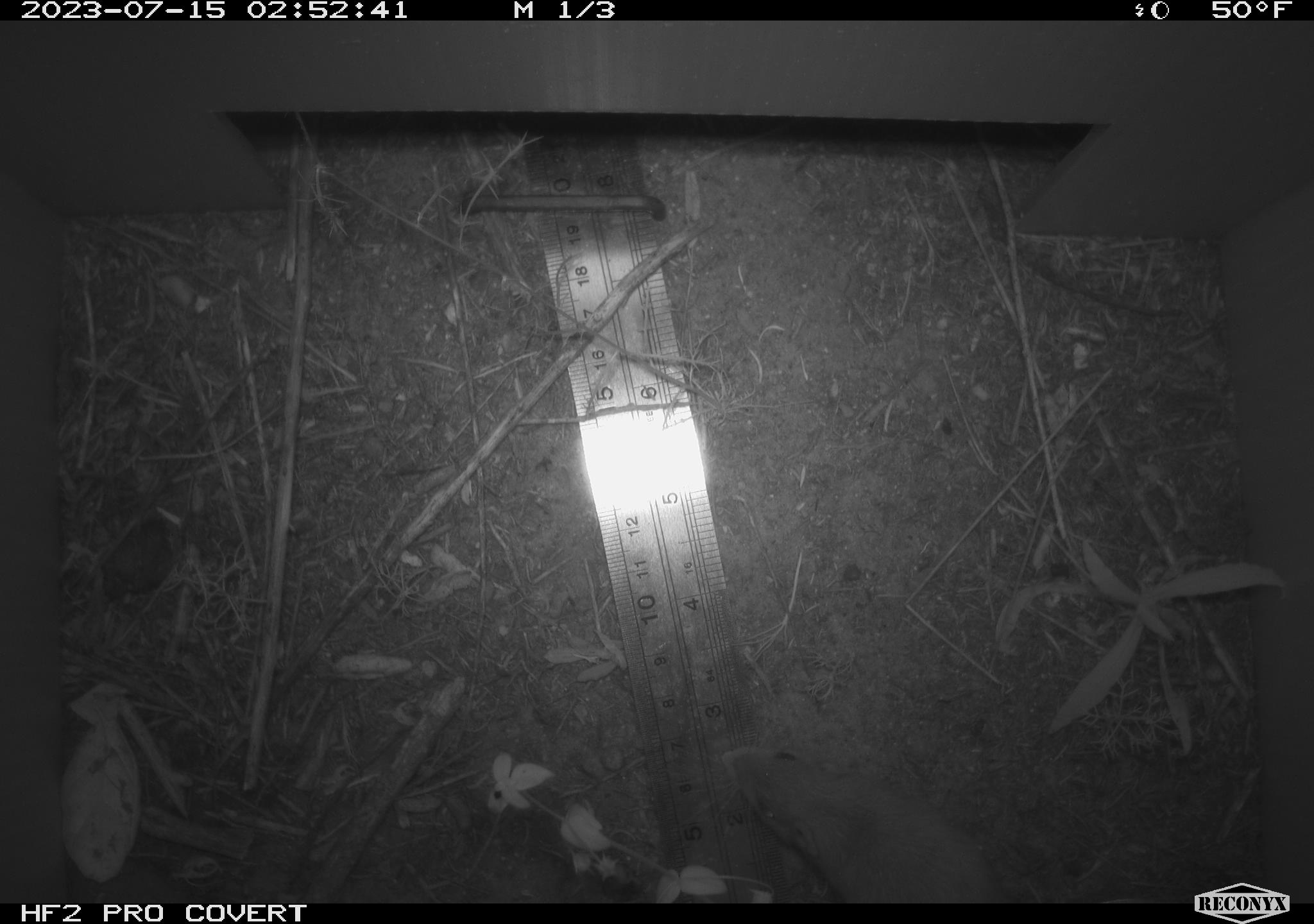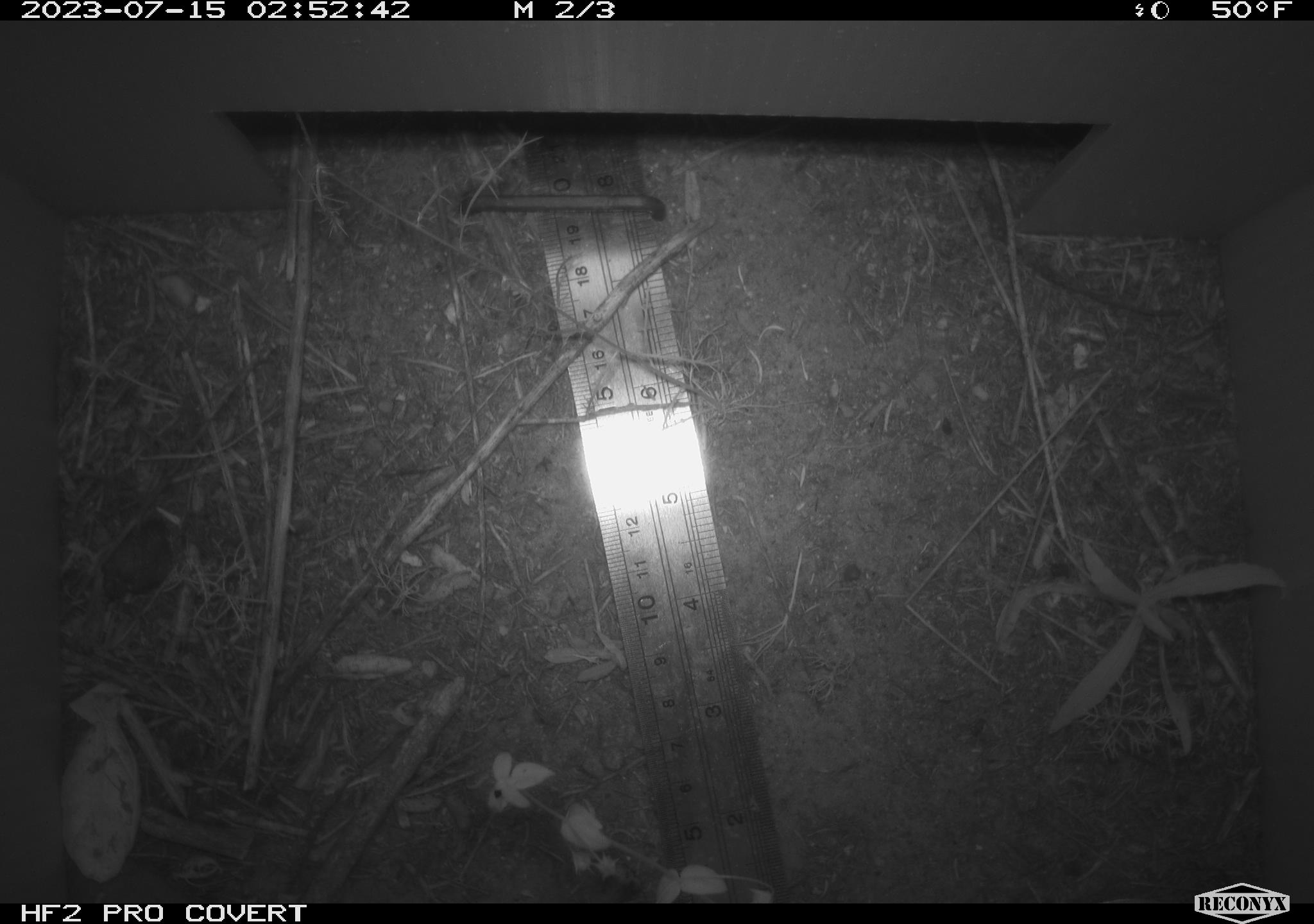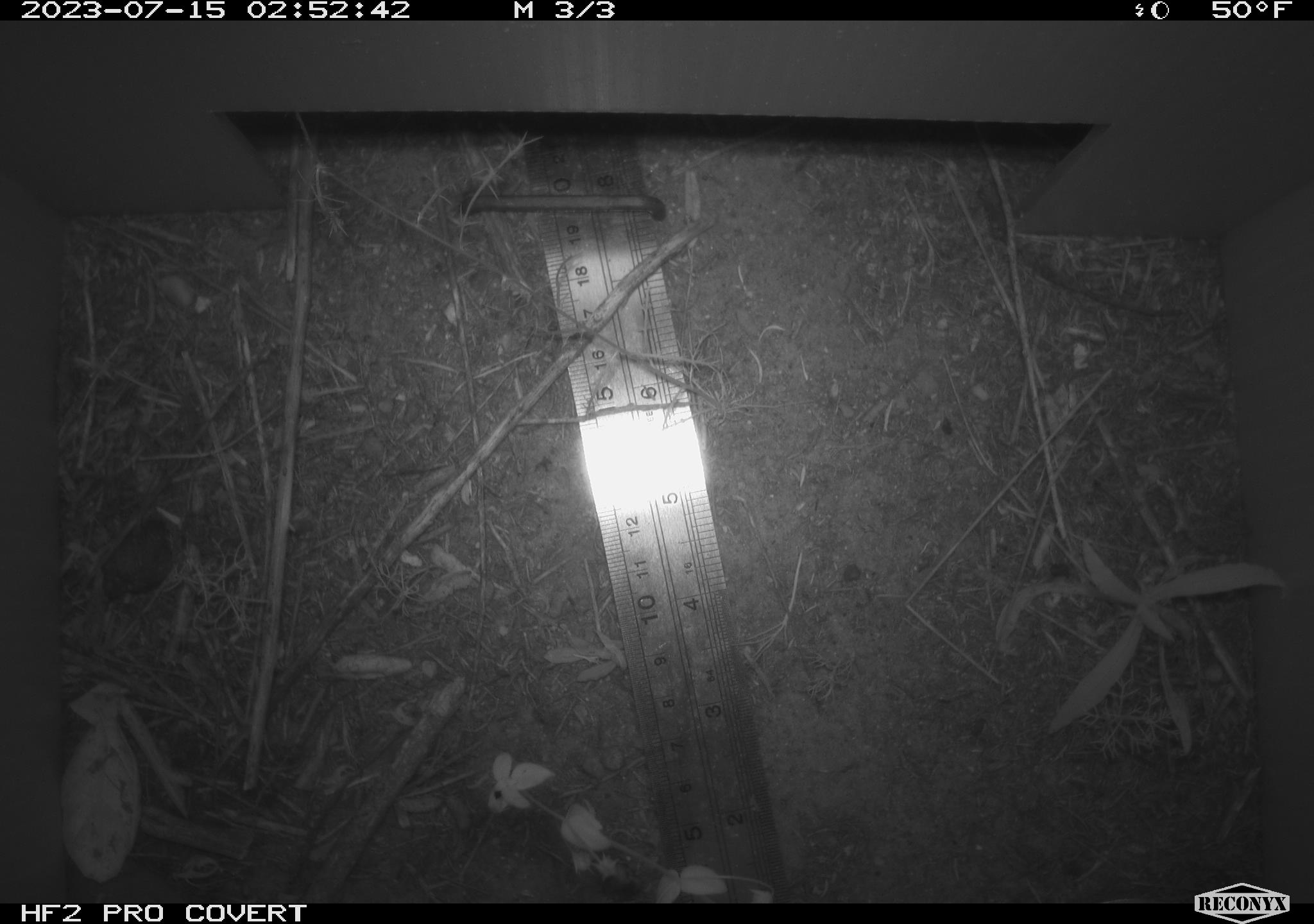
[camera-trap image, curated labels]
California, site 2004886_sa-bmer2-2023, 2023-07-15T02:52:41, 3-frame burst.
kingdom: Animalia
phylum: Chordata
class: Mammalia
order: Rodentia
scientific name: Rodentia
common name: mouse species